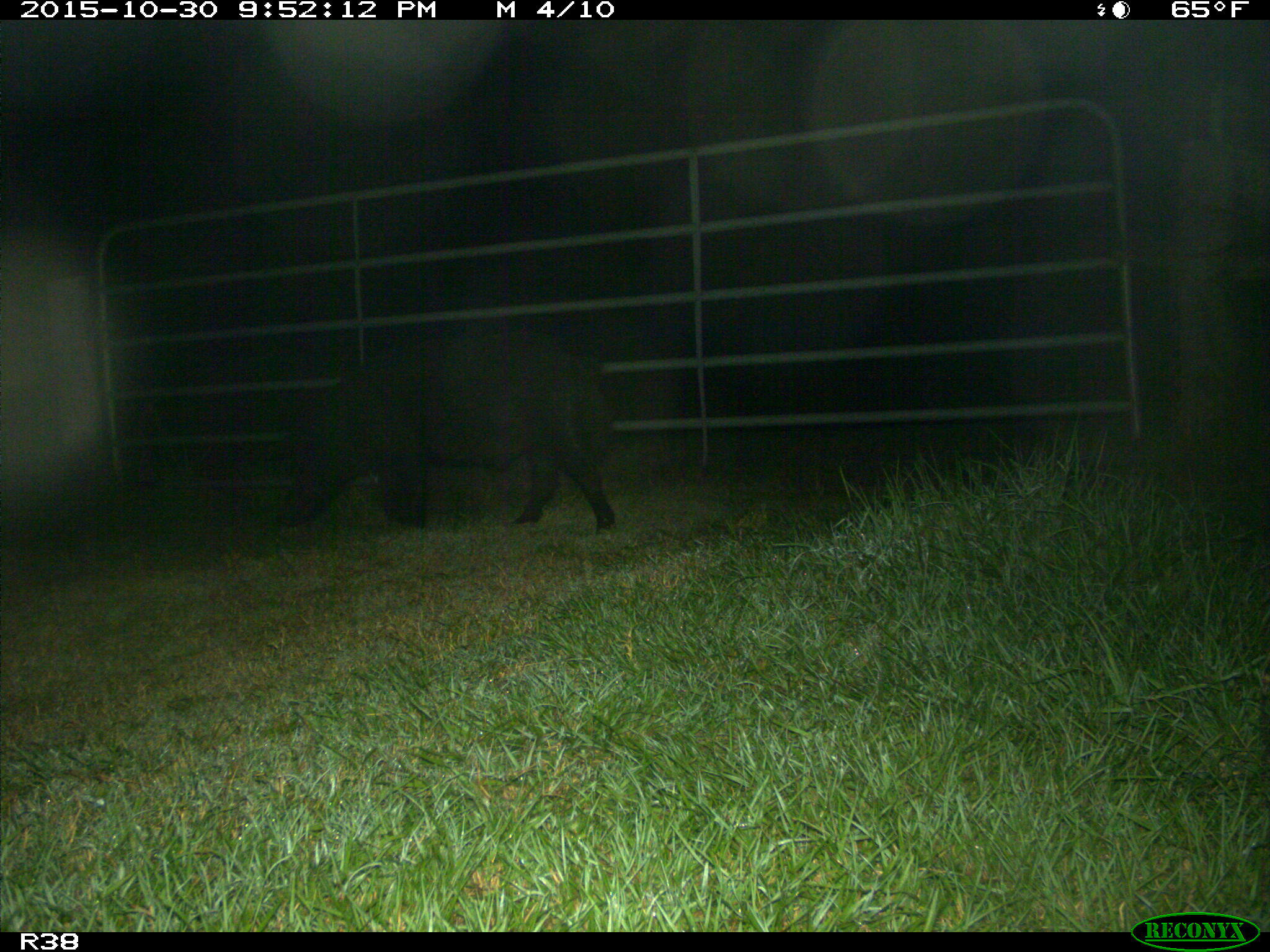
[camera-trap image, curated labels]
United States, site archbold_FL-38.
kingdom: Animalia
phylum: Chordata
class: Mammalia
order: Artiodactyla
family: Suidae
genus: Sus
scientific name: Sus scrofa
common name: wild boar